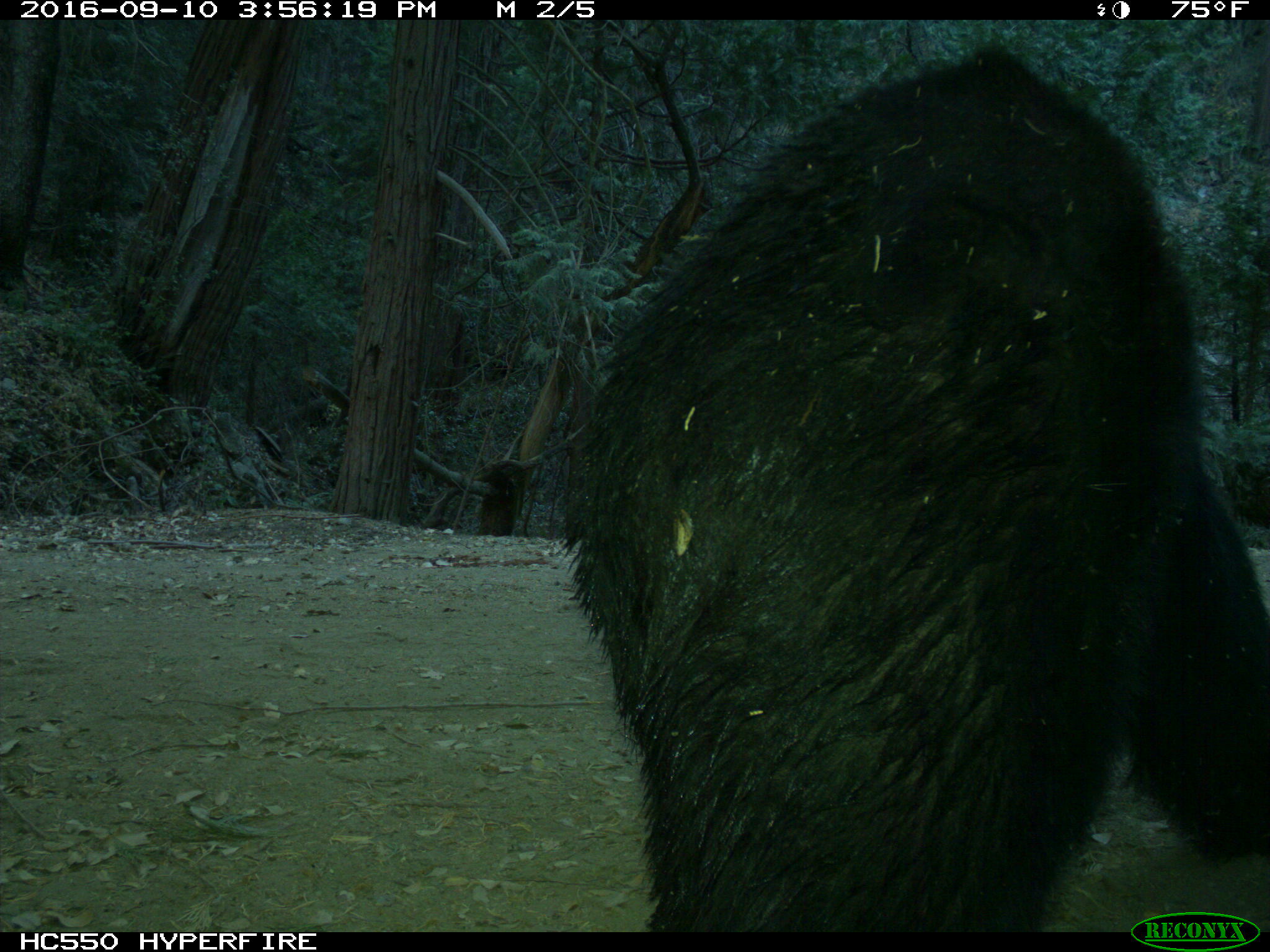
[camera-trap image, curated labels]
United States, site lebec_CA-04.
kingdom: Animalia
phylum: Chordata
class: Mammalia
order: Carnivora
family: Ursidae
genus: Ursus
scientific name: Ursus americanus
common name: american black bear